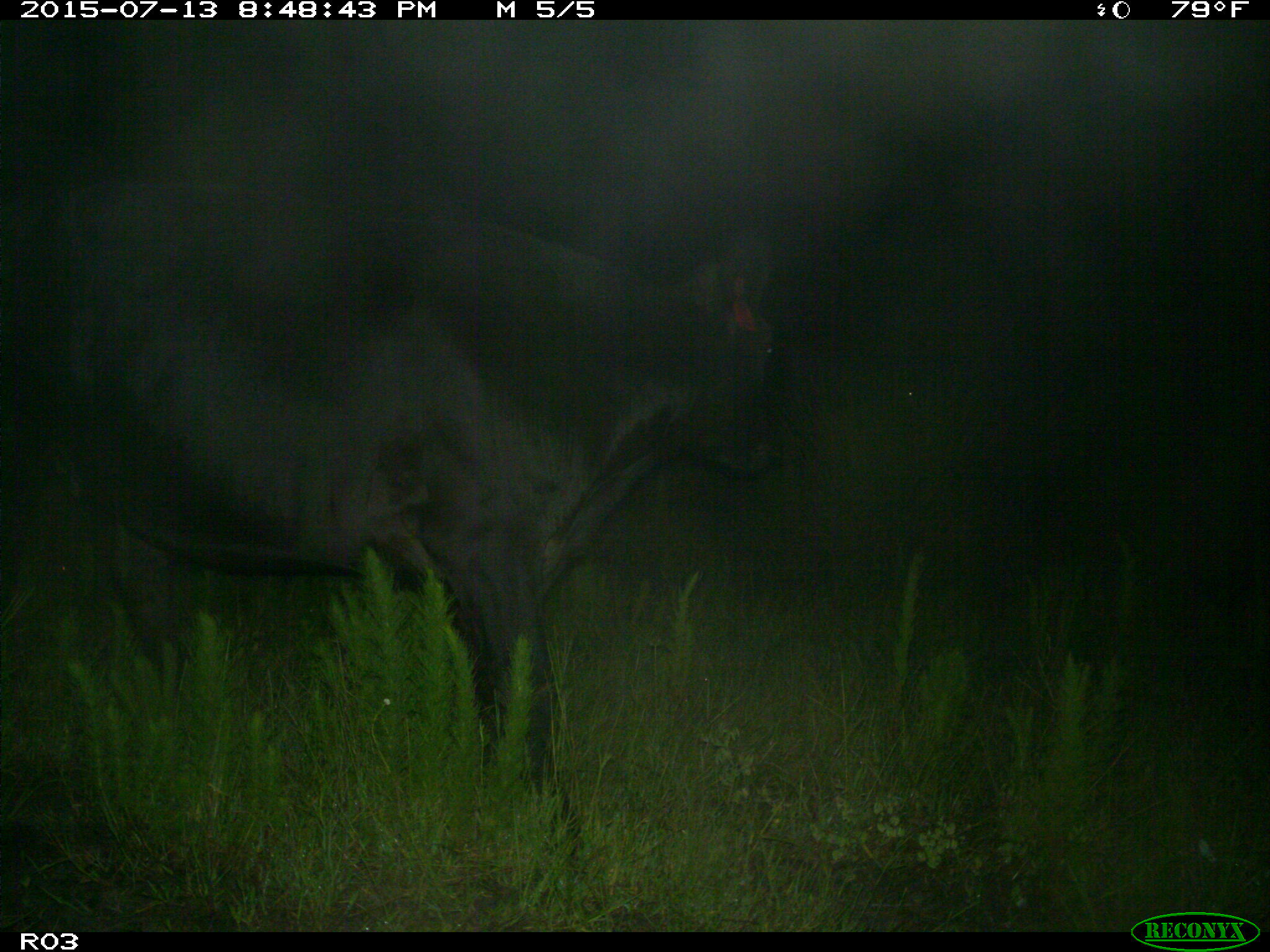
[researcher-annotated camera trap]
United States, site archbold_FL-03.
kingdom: Animalia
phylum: Chordata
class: Mammalia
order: Artiodactyla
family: Bovidae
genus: Bos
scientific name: Bos taurus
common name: domestic cow